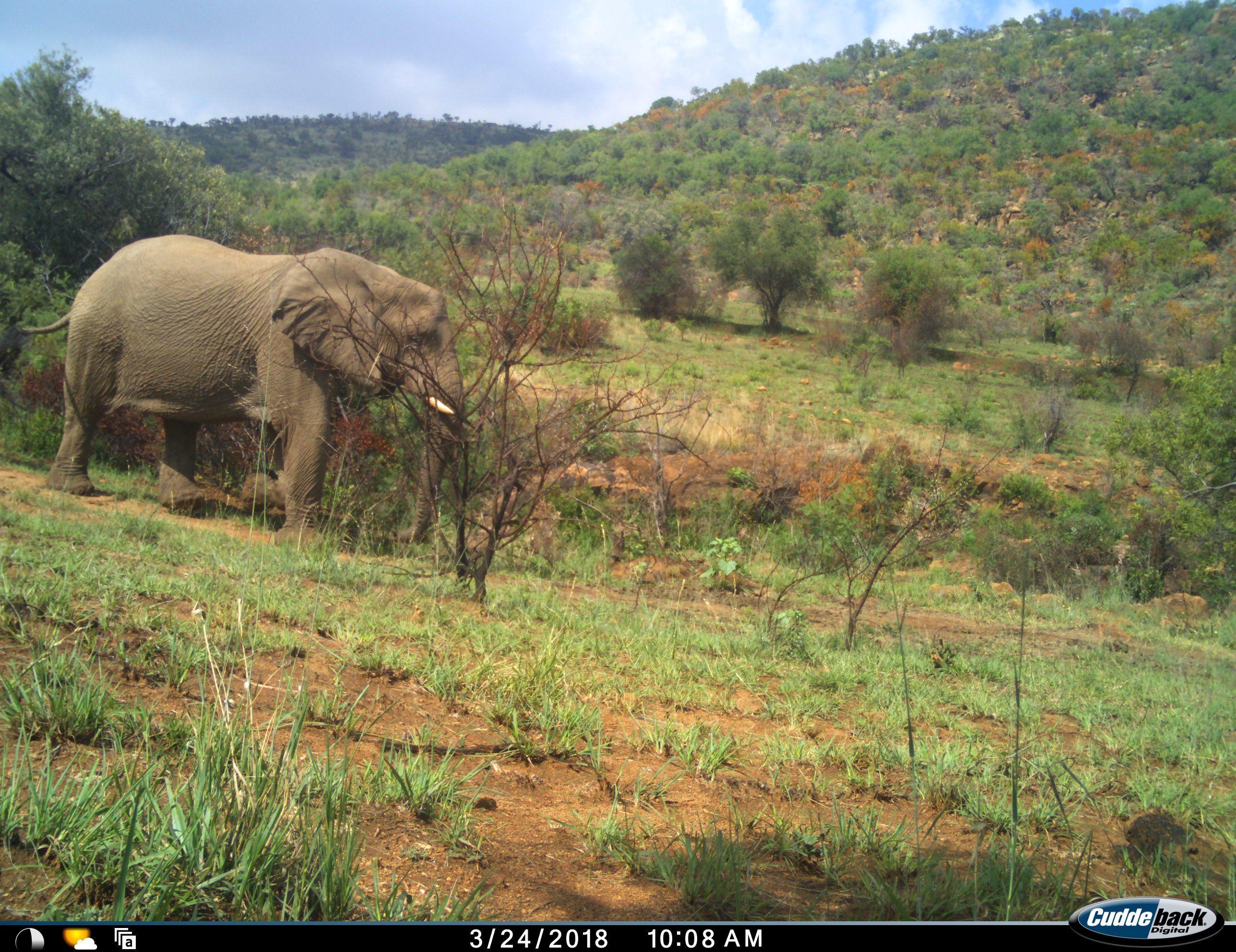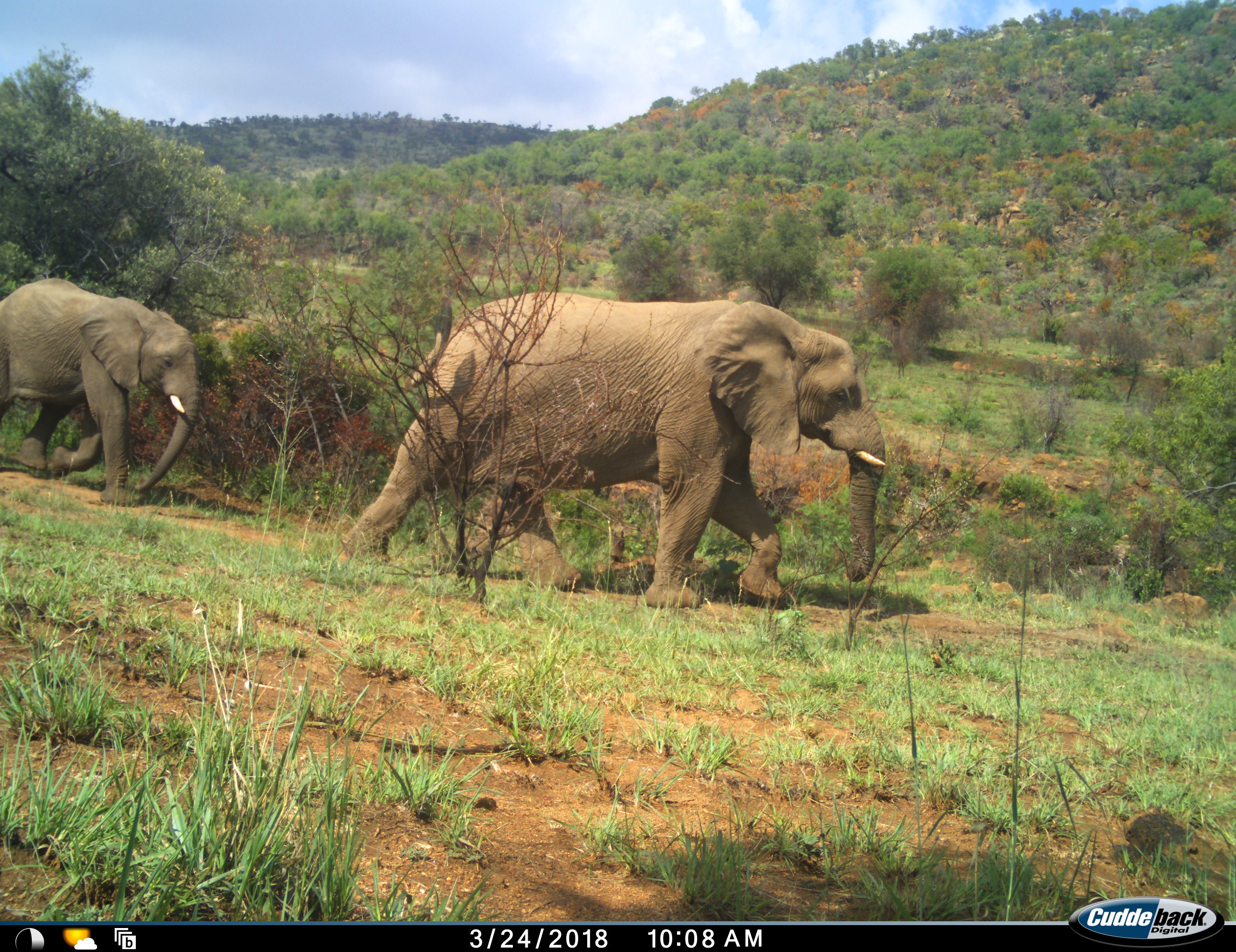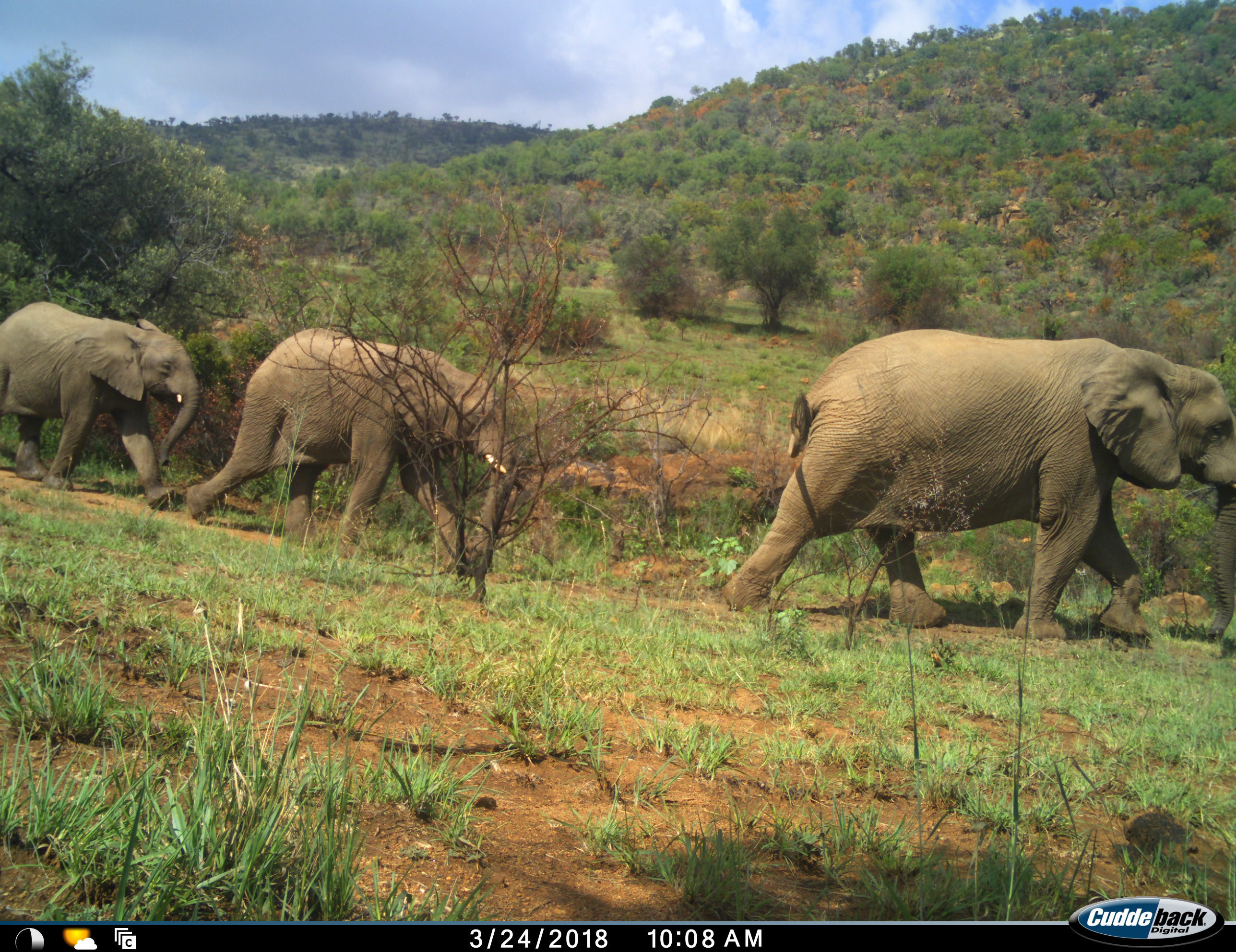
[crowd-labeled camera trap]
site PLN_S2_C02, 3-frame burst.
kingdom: Animalia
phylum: Chordata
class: Mammalia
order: Proboscidea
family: Elephantidae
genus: Loxodonta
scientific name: Loxodonta africana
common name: african bush elephant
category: elephant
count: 3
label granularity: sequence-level